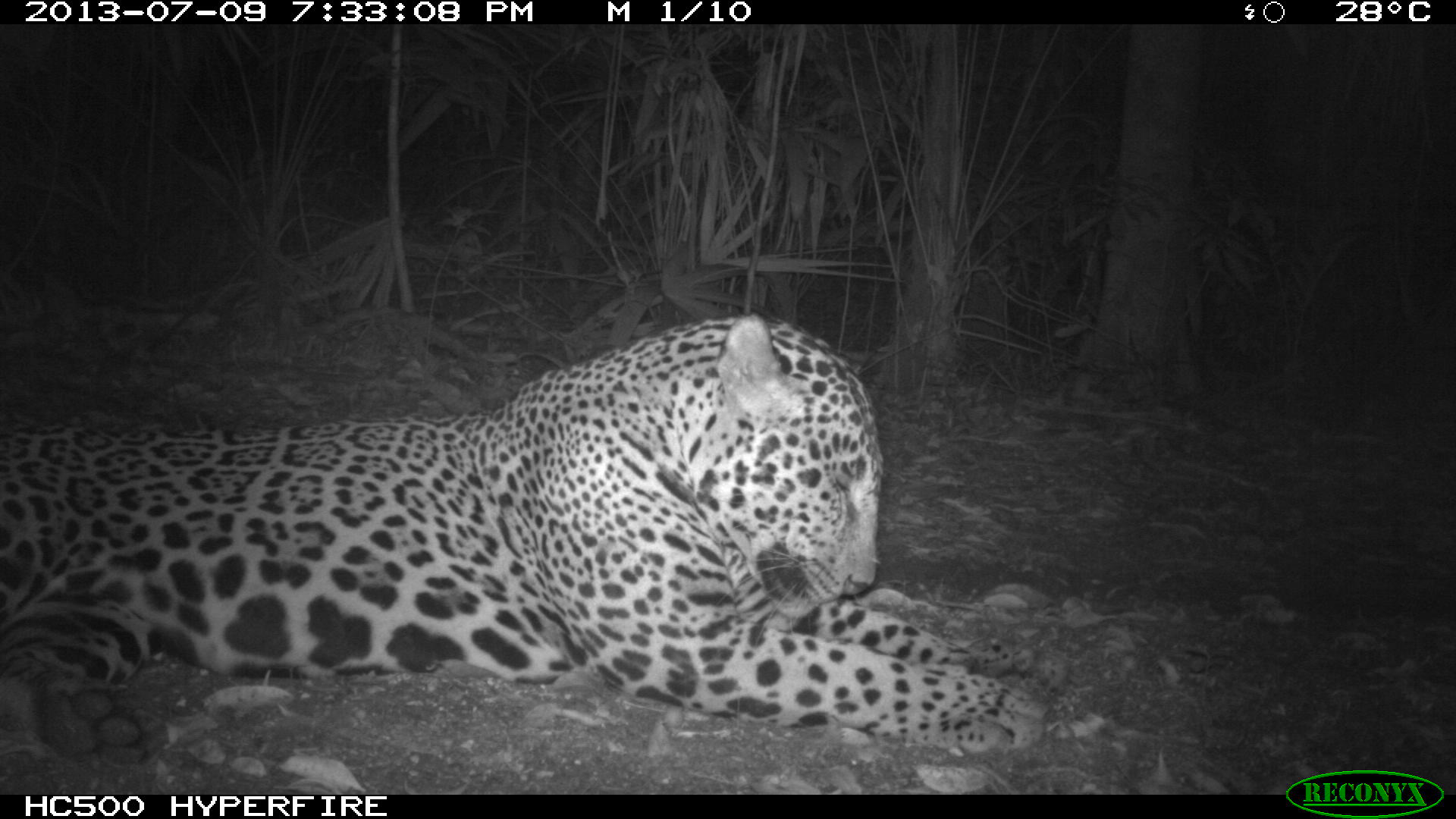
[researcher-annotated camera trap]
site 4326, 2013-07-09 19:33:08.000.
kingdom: Animalia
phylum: Chordata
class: Mammalia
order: Carnivora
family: Felidae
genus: Panthera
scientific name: Panthera onca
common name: jaguar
Panthera onca (jaguar), count 1, sex male.